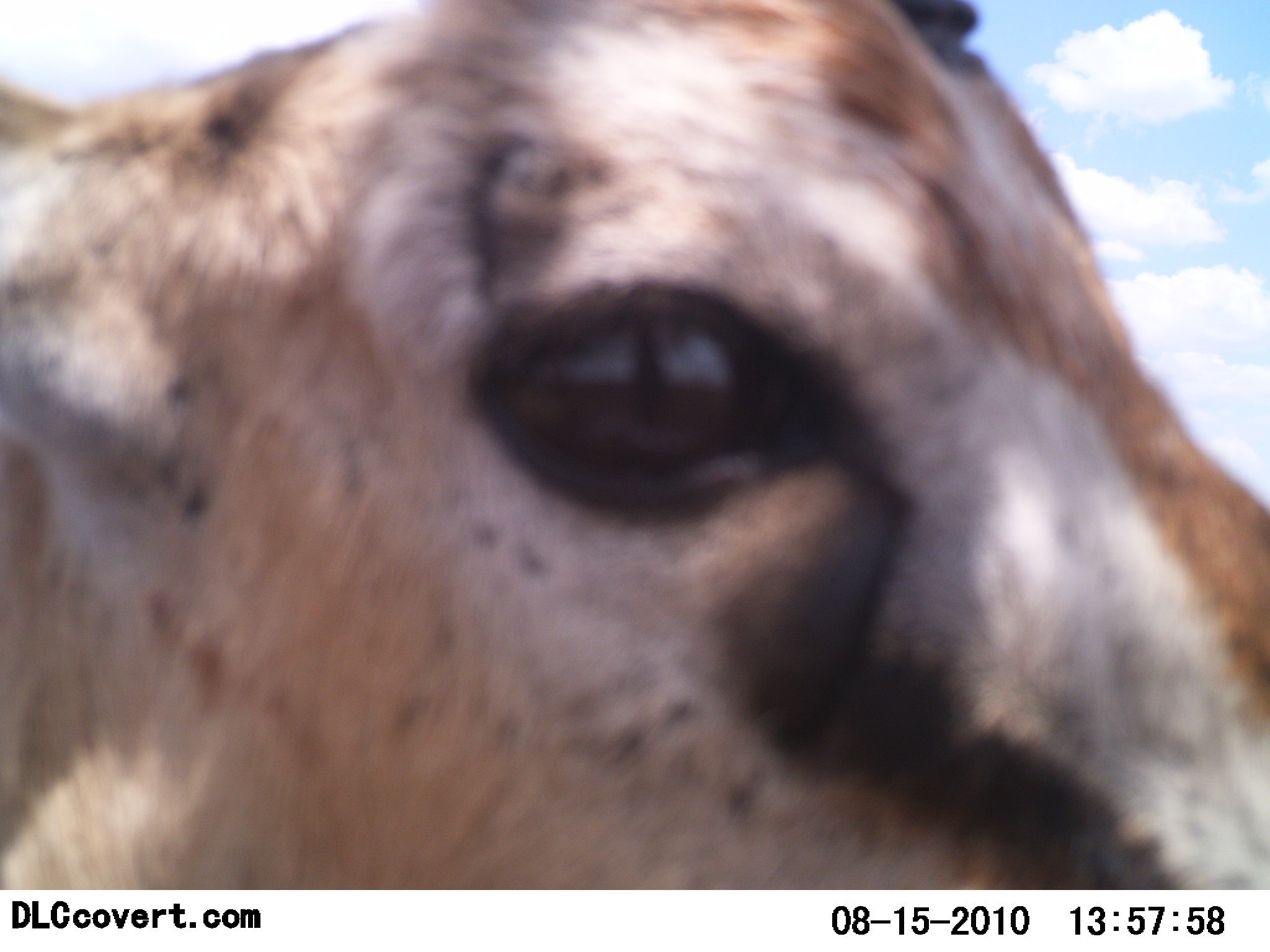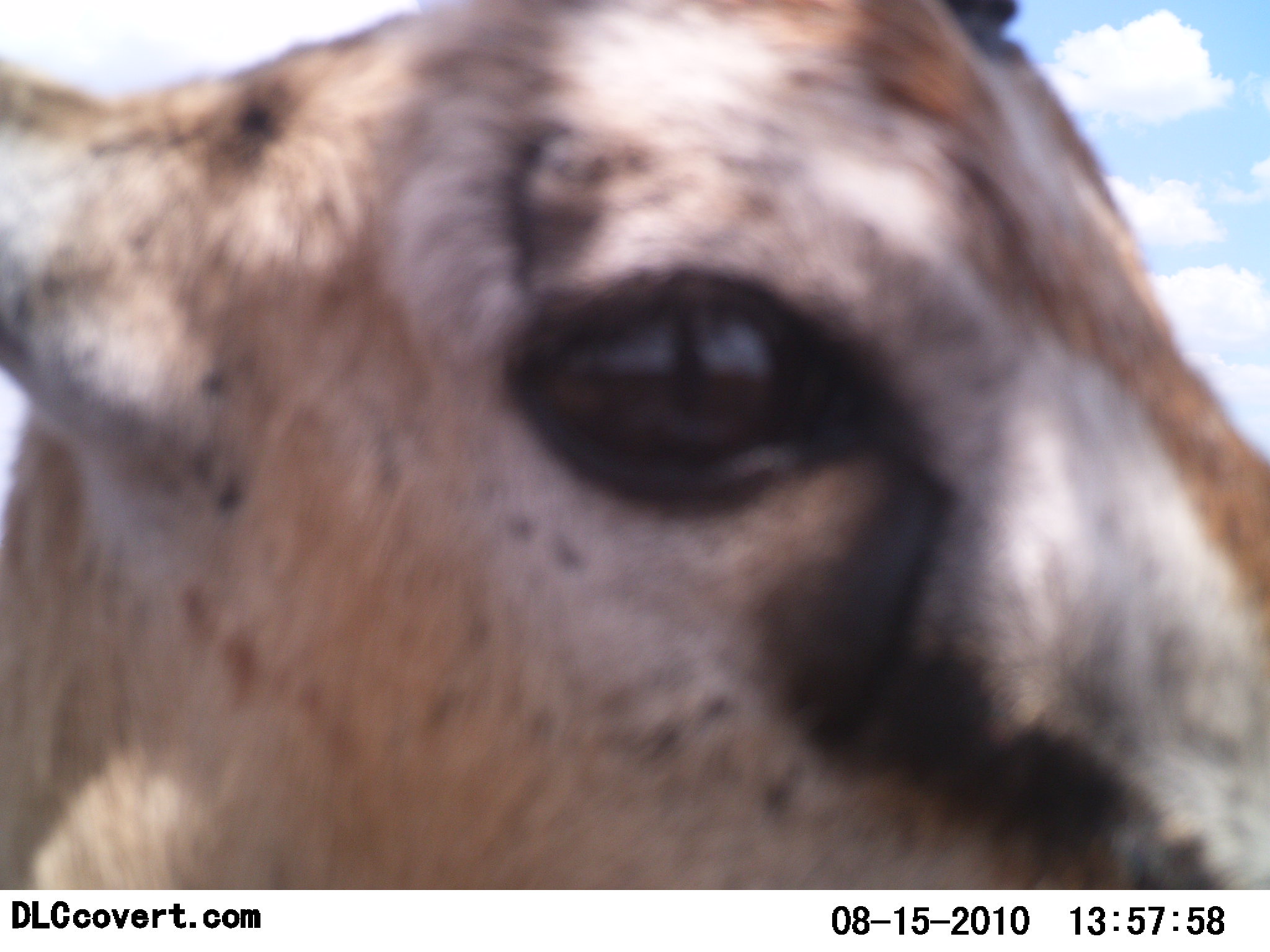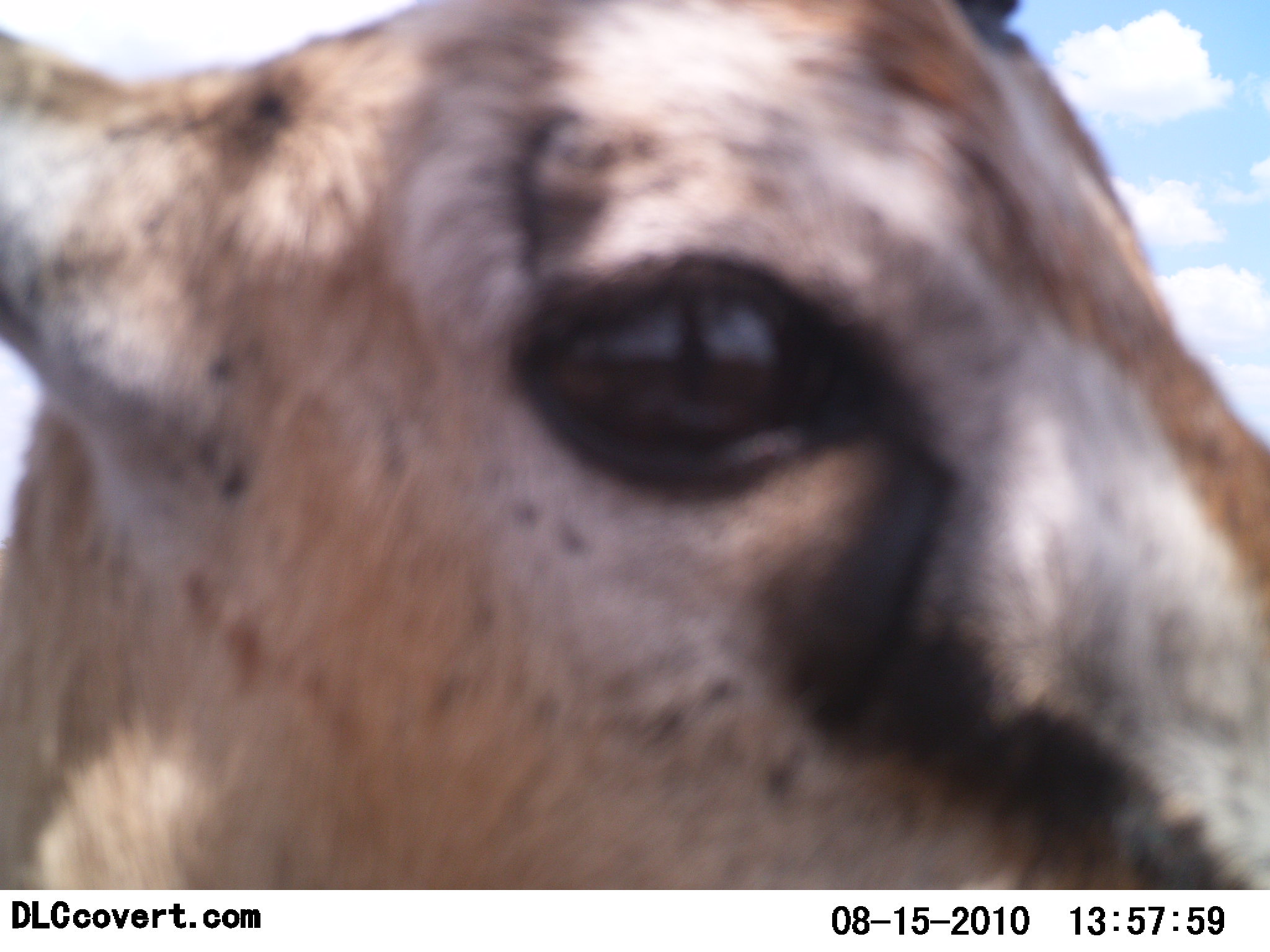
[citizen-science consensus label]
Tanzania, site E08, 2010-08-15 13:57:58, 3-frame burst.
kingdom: Animalia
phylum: Chordata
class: Mammalia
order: Artiodactyla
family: Bovidae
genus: Eudorcas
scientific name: Eudorcas thomsonii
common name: thomson's gazelle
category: gazellethomsons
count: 1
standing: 93%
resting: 0%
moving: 0%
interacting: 20%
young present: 0%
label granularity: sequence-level